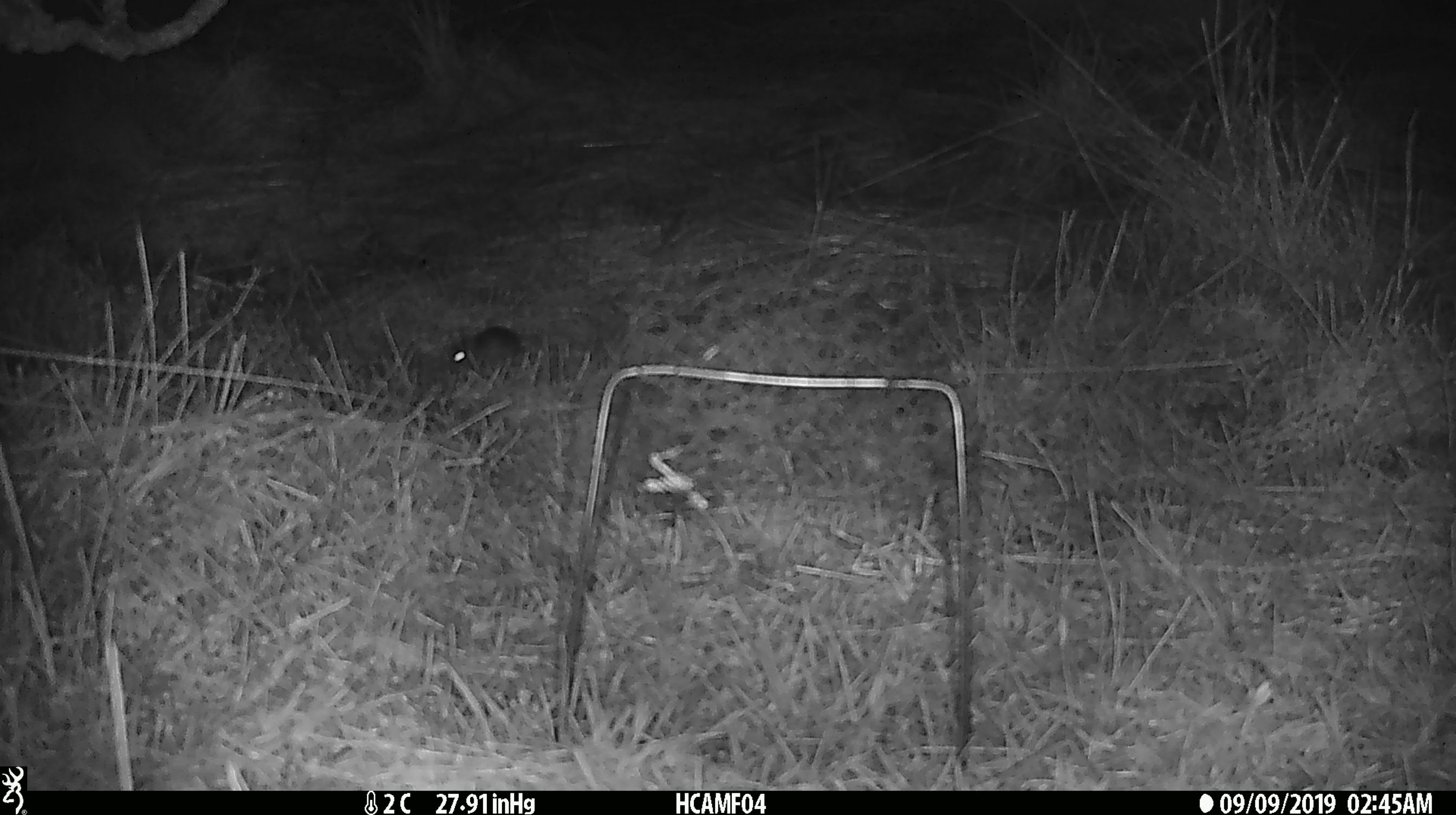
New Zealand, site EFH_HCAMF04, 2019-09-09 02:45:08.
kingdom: Animalia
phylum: Chordata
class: Mammalia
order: Rodentia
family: Muridae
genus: Mus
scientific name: Mus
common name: mouse